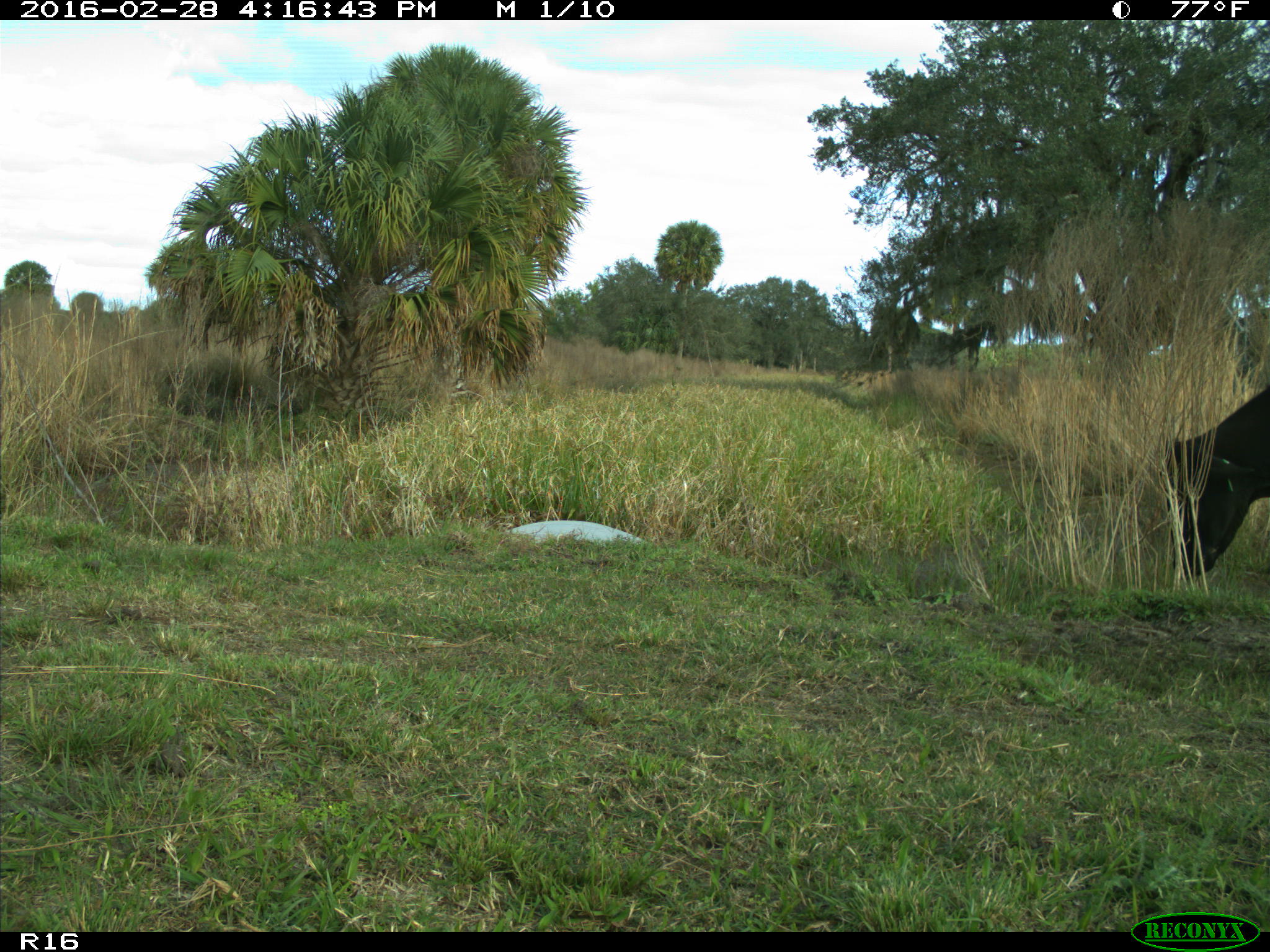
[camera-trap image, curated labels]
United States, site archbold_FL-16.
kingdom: Animalia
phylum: Chordata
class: Mammalia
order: Artiodactyla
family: Bovidae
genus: Bos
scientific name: Bos taurus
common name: domestic cow